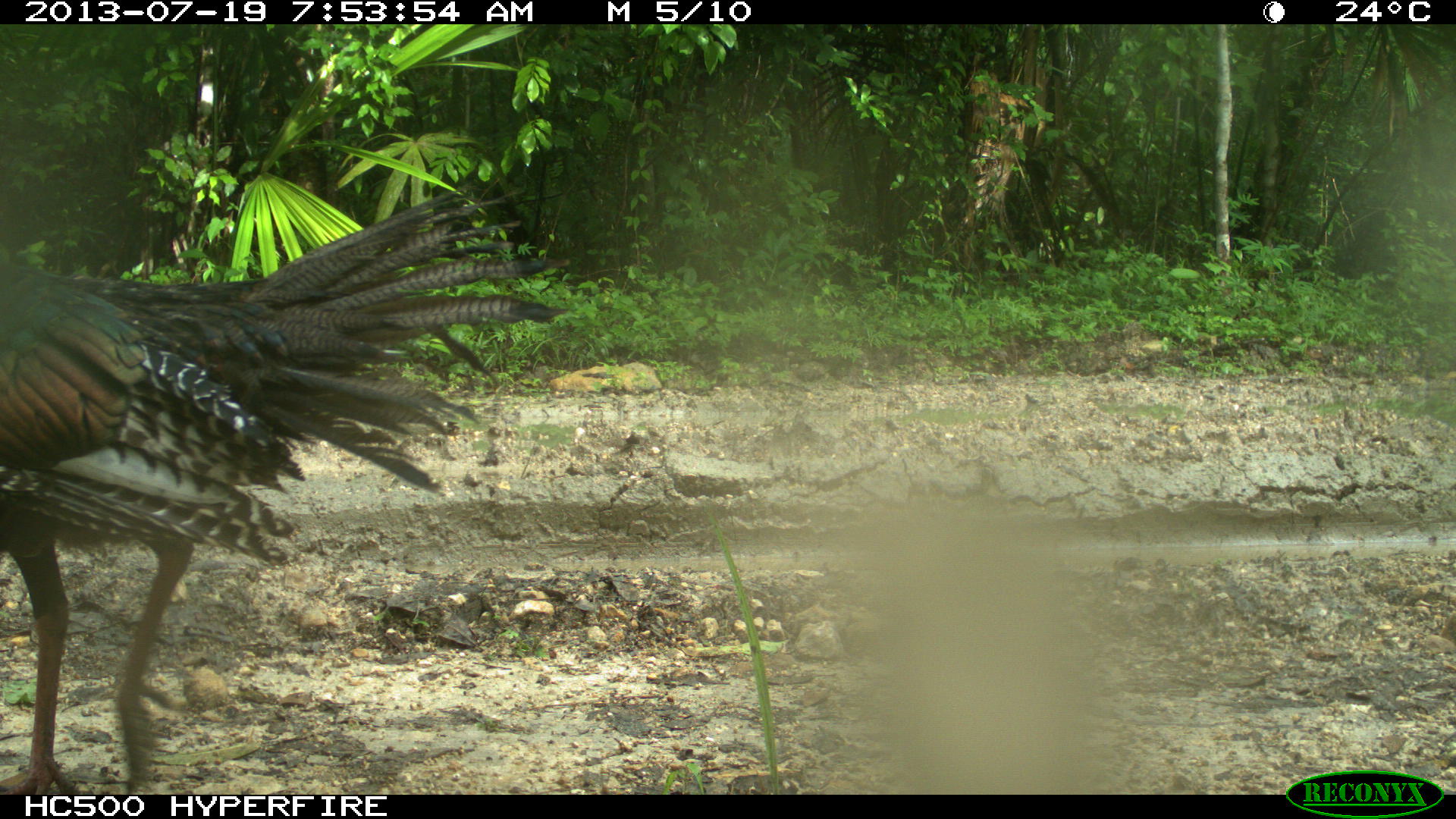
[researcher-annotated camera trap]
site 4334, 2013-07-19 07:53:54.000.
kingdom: Animalia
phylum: Chordata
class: Aves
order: Galliformes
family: Phasianidae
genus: Meleagris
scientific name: Meleagris ocellata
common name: ocellated turkey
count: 1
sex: male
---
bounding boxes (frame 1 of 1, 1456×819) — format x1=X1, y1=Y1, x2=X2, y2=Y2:
meleagris ocellata: x1=0, y1=182, x2=567, y2=787